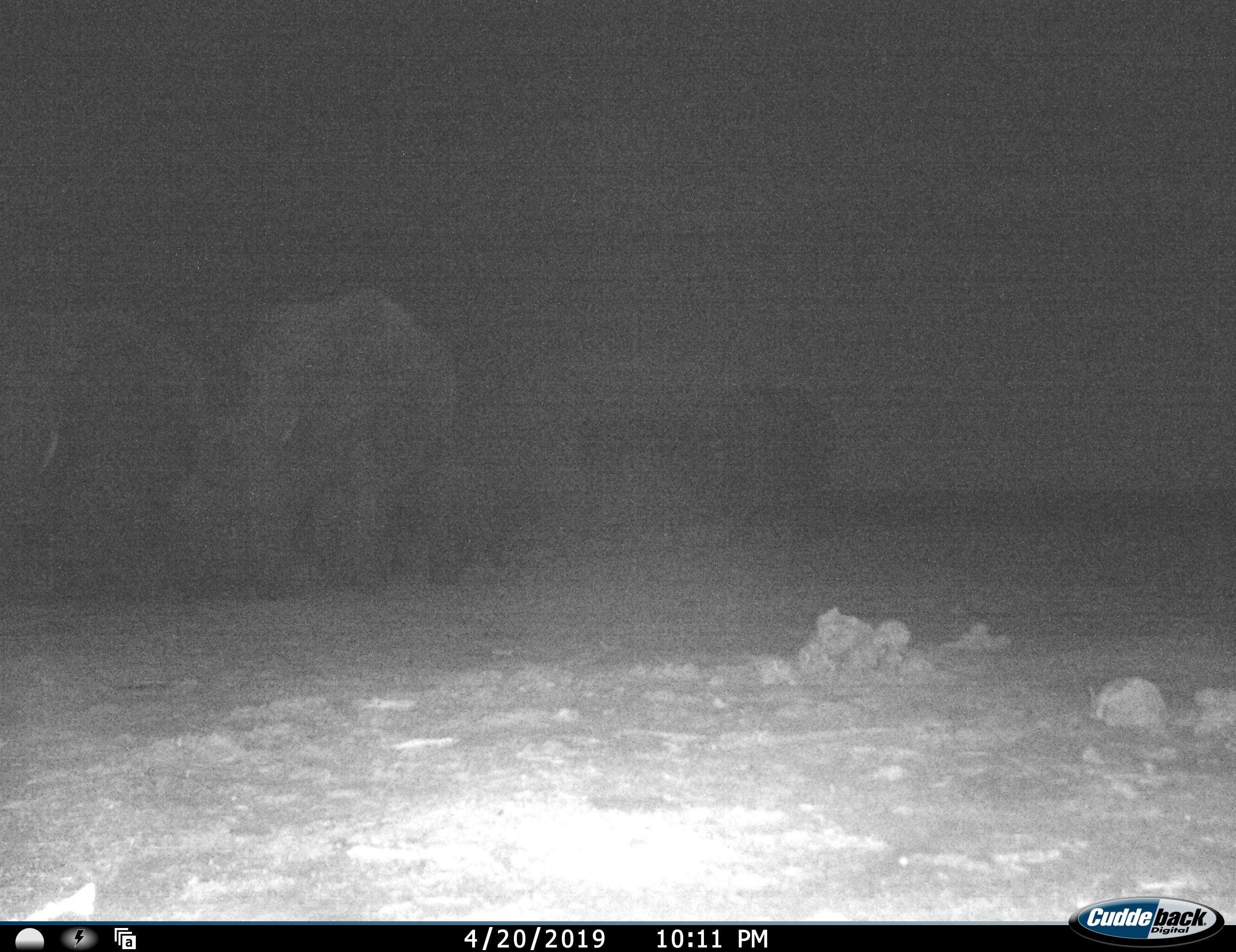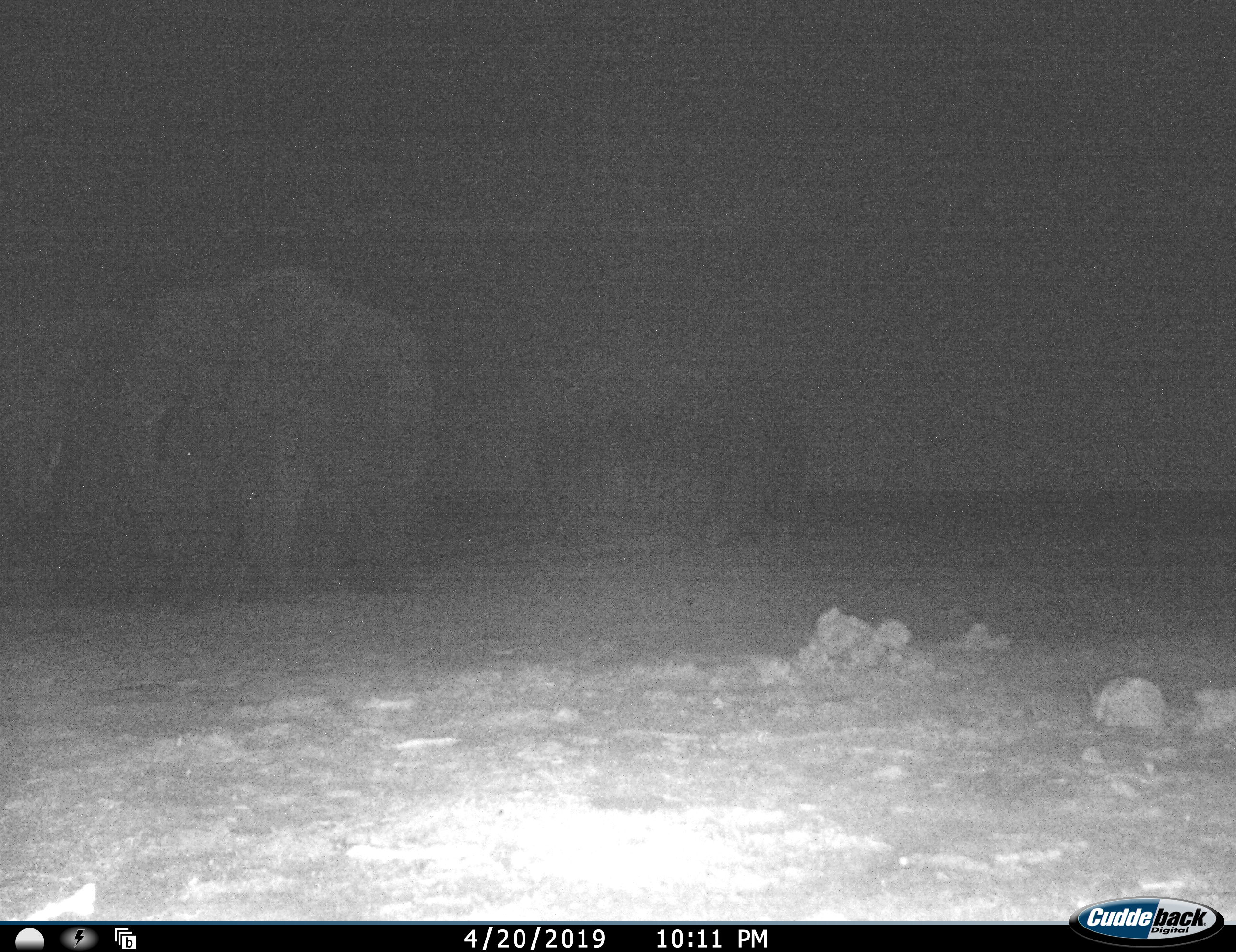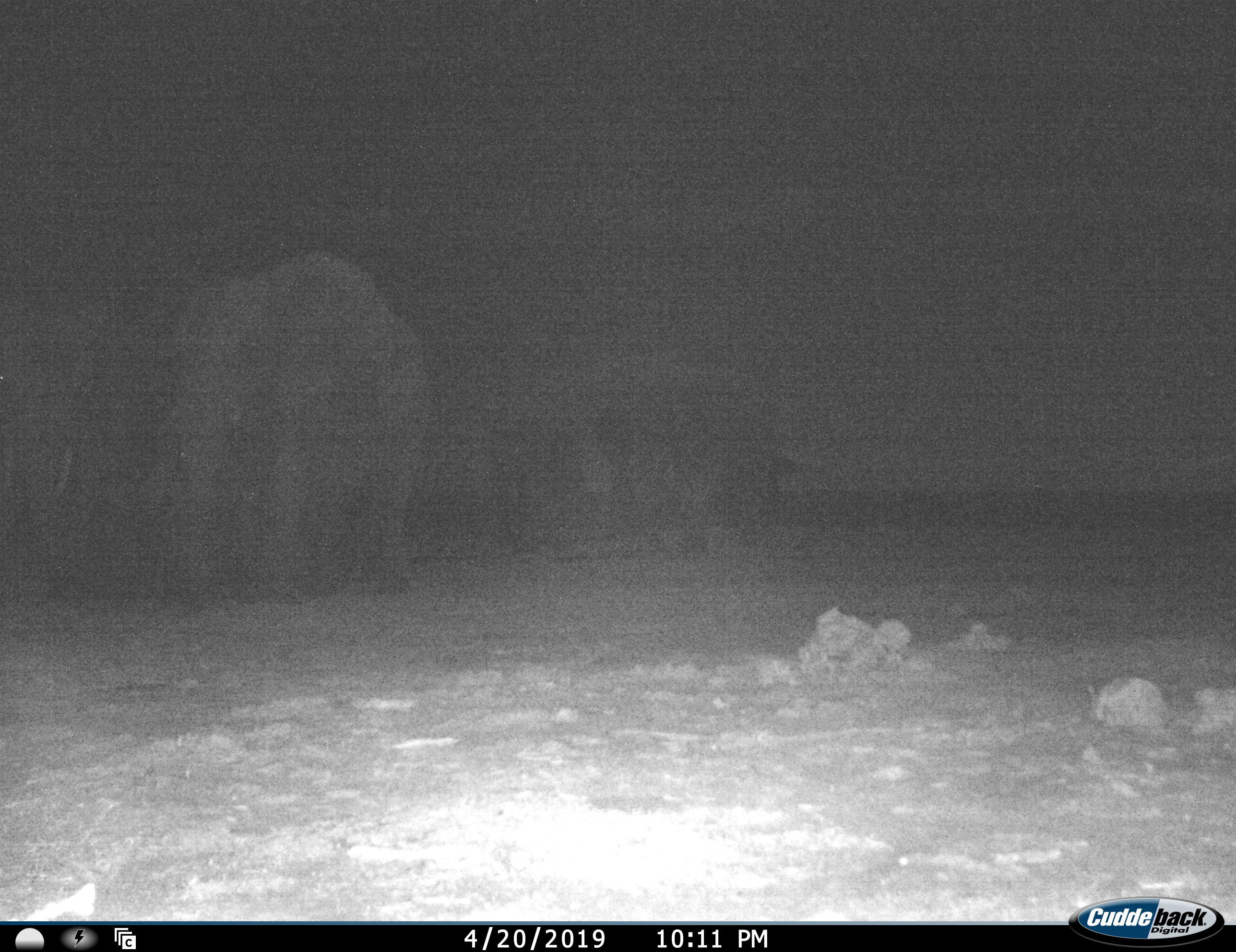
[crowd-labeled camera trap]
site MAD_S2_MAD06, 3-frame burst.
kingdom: Animalia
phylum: Chordata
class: Mammalia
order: Proboscidea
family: Elephantidae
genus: Loxodonta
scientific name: Loxodonta africana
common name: african bush elephant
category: elephant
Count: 4.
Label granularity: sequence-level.